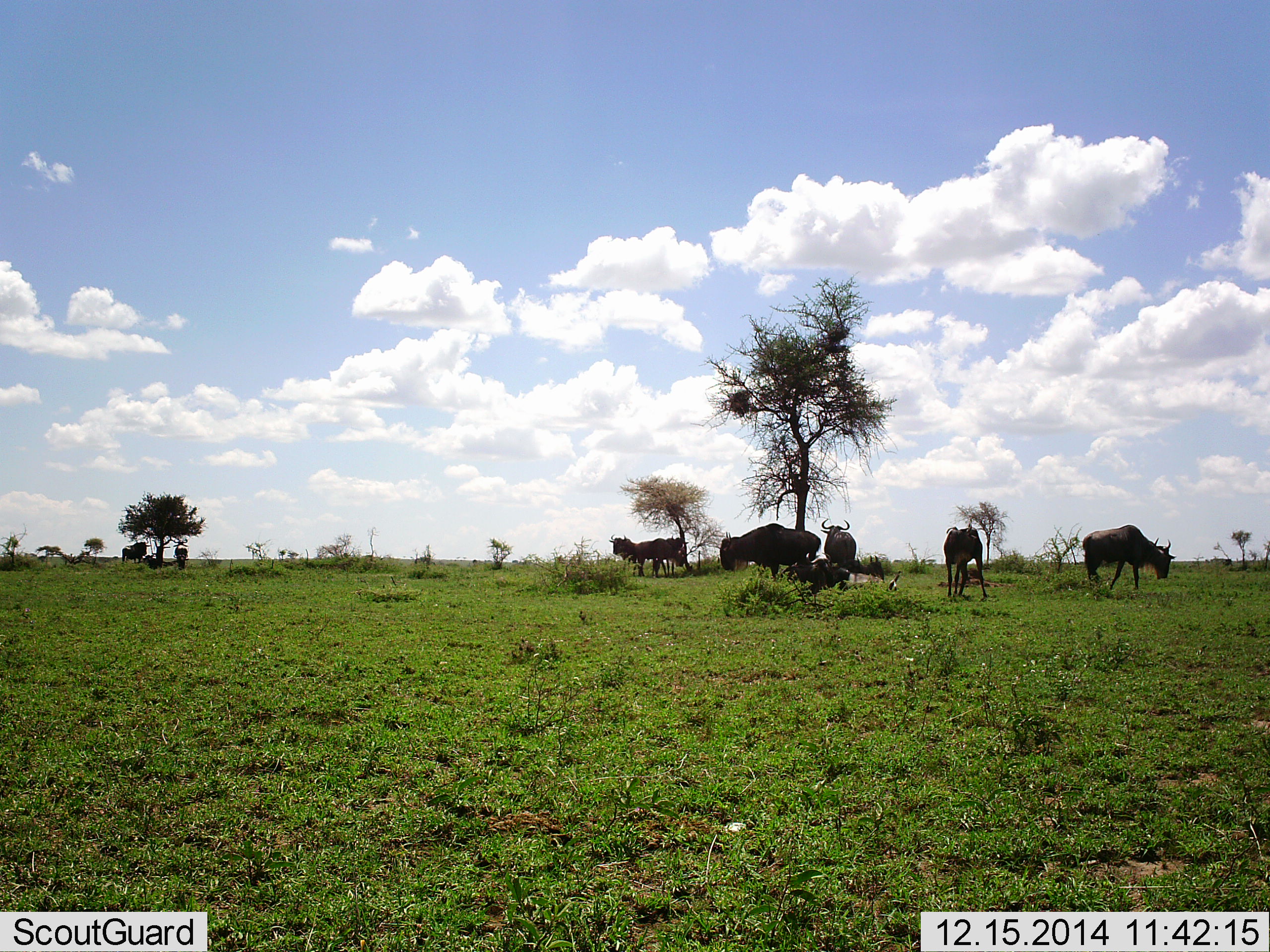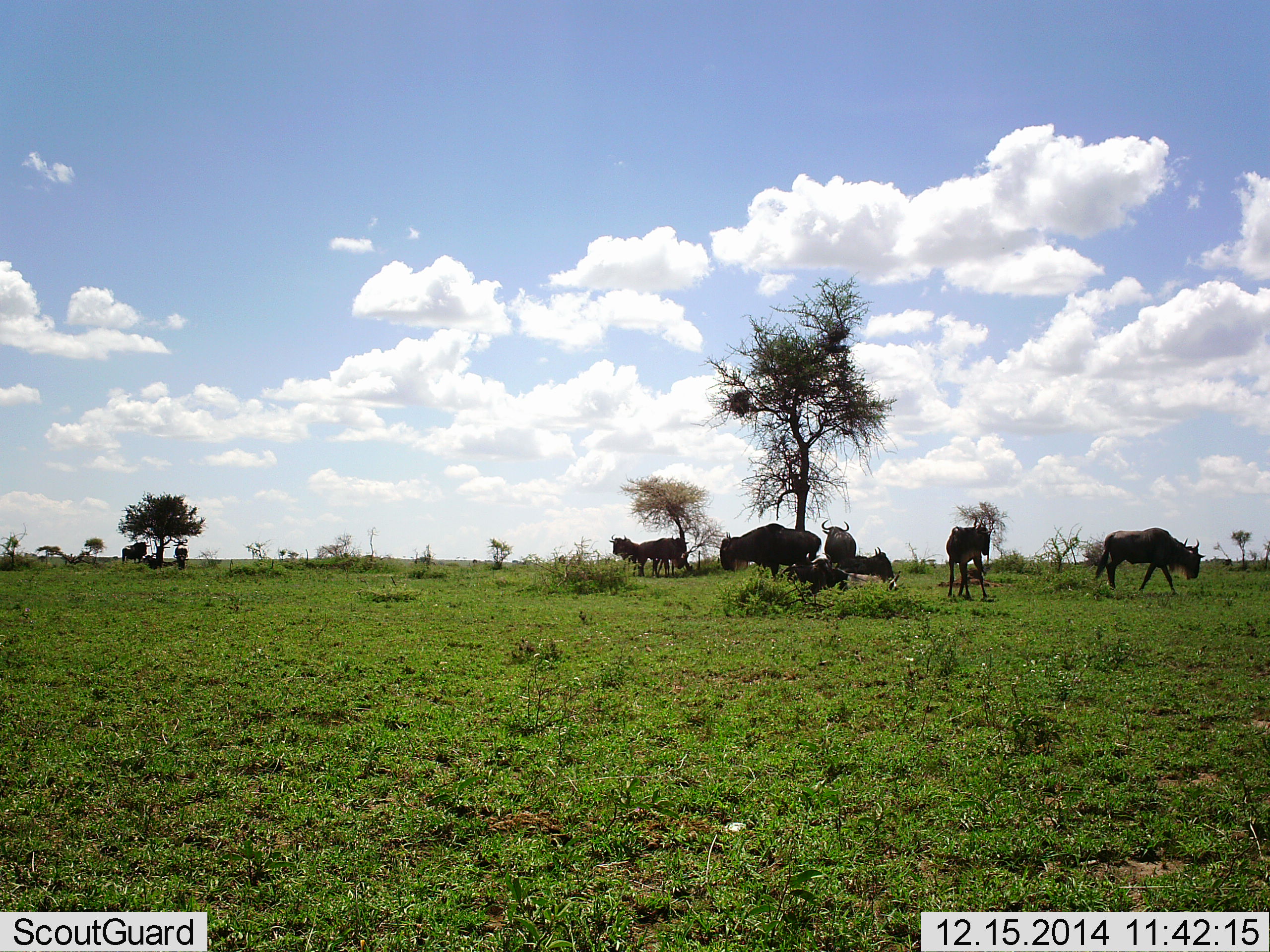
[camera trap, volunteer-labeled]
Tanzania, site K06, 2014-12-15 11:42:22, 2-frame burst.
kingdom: Animalia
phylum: Chordata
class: Mammalia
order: Artiodactyla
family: Bovidae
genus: Connochaetes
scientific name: Connochaetes taurinus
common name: blue wildebeest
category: wildebeest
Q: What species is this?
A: Wildebeest (blue wildebeest) (Connochaetes taurinus).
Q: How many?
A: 9.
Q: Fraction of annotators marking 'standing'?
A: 70%.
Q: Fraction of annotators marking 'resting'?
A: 70%.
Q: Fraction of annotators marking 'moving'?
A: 70%.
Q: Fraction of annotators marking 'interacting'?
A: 0%.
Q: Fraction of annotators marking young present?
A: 20%.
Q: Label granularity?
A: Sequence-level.